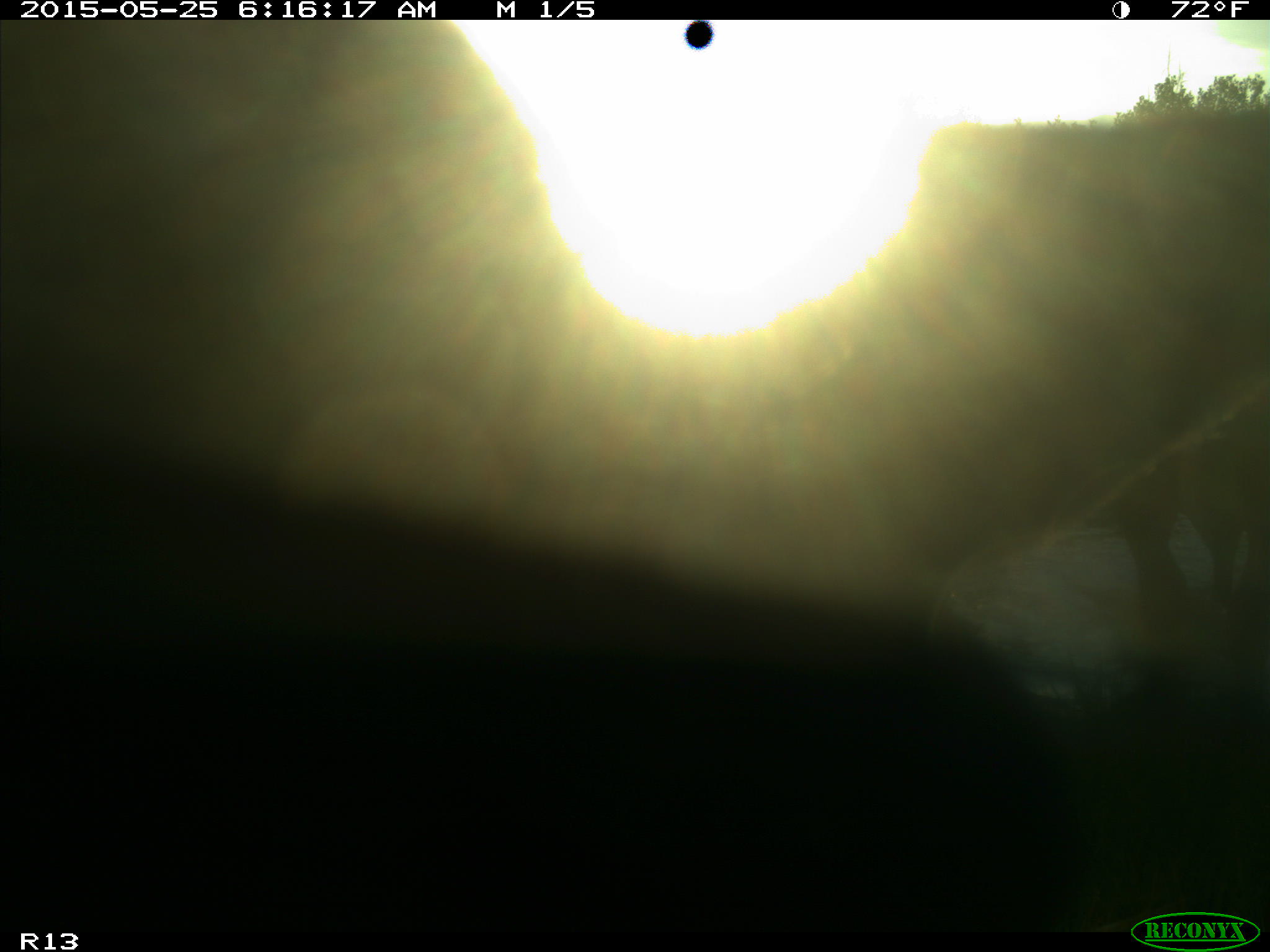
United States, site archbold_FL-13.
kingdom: Animalia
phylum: Chordata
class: Mammalia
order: Artiodactyla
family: Bovidae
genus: Bos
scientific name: Bos taurus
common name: domestic cow